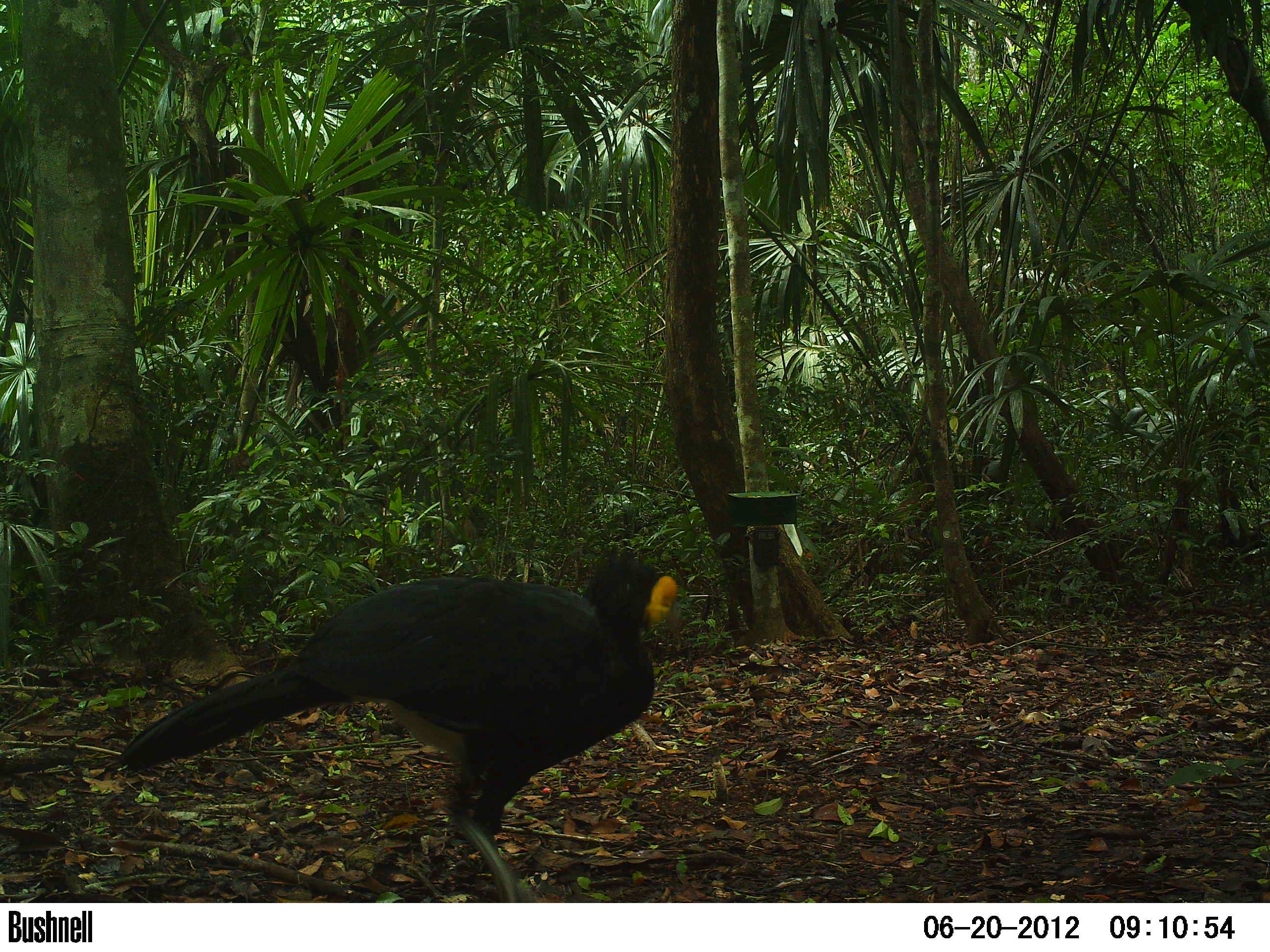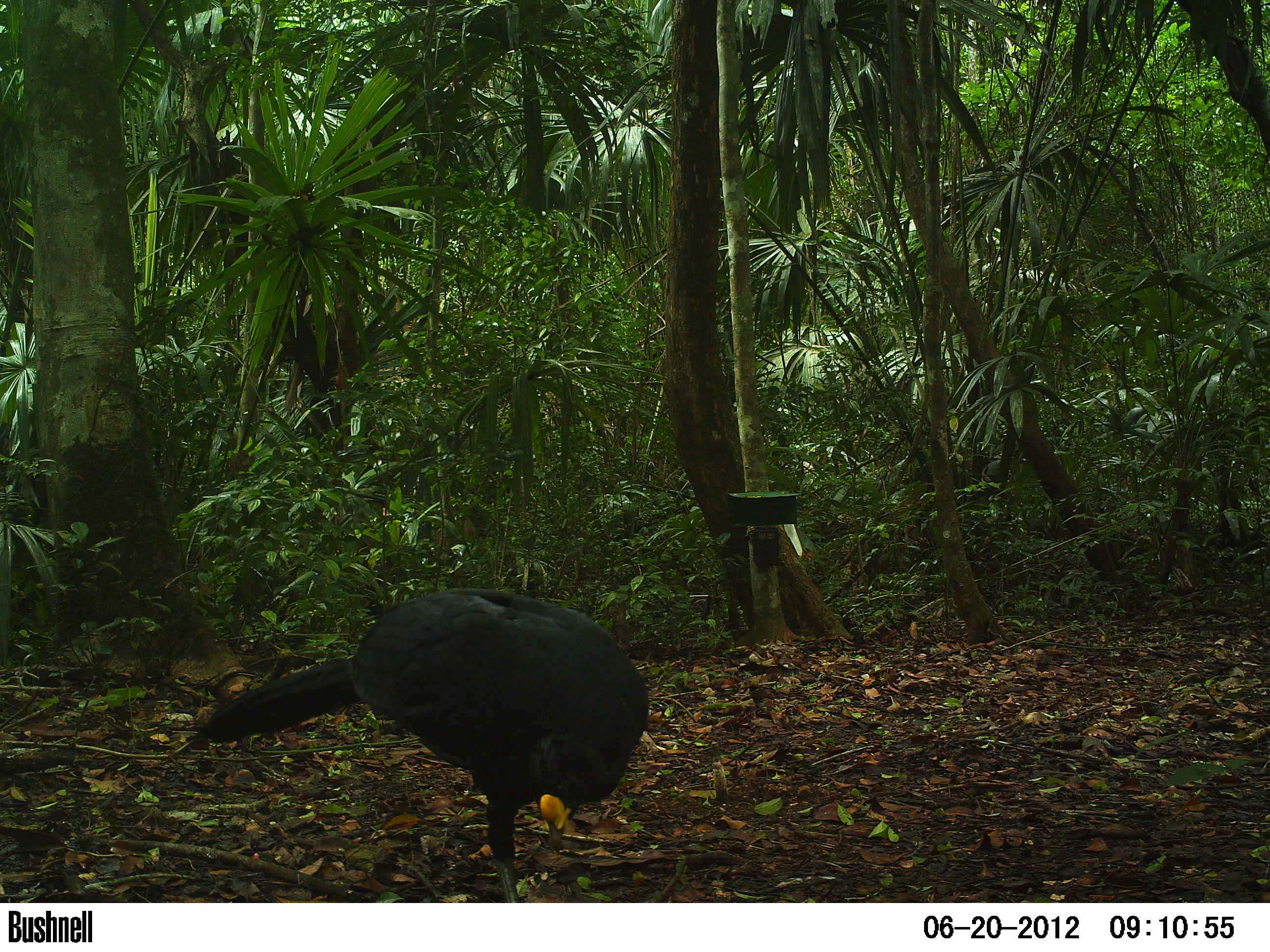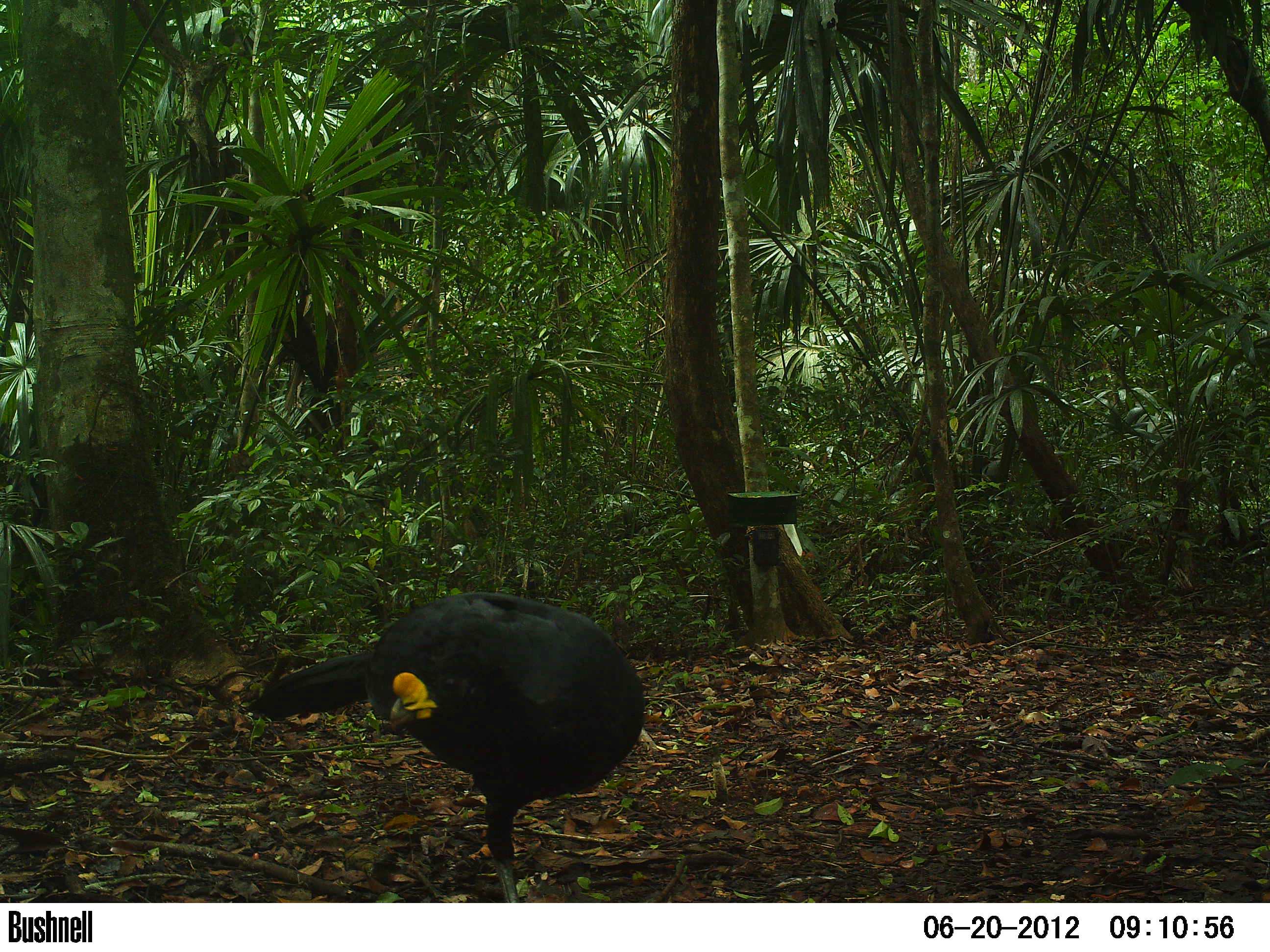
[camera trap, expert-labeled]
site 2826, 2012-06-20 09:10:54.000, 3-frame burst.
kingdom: Animalia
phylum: Chordata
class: Aves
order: Galliformes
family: Cracidae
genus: Crax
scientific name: Crax rubra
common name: great curassow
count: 1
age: adult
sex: male